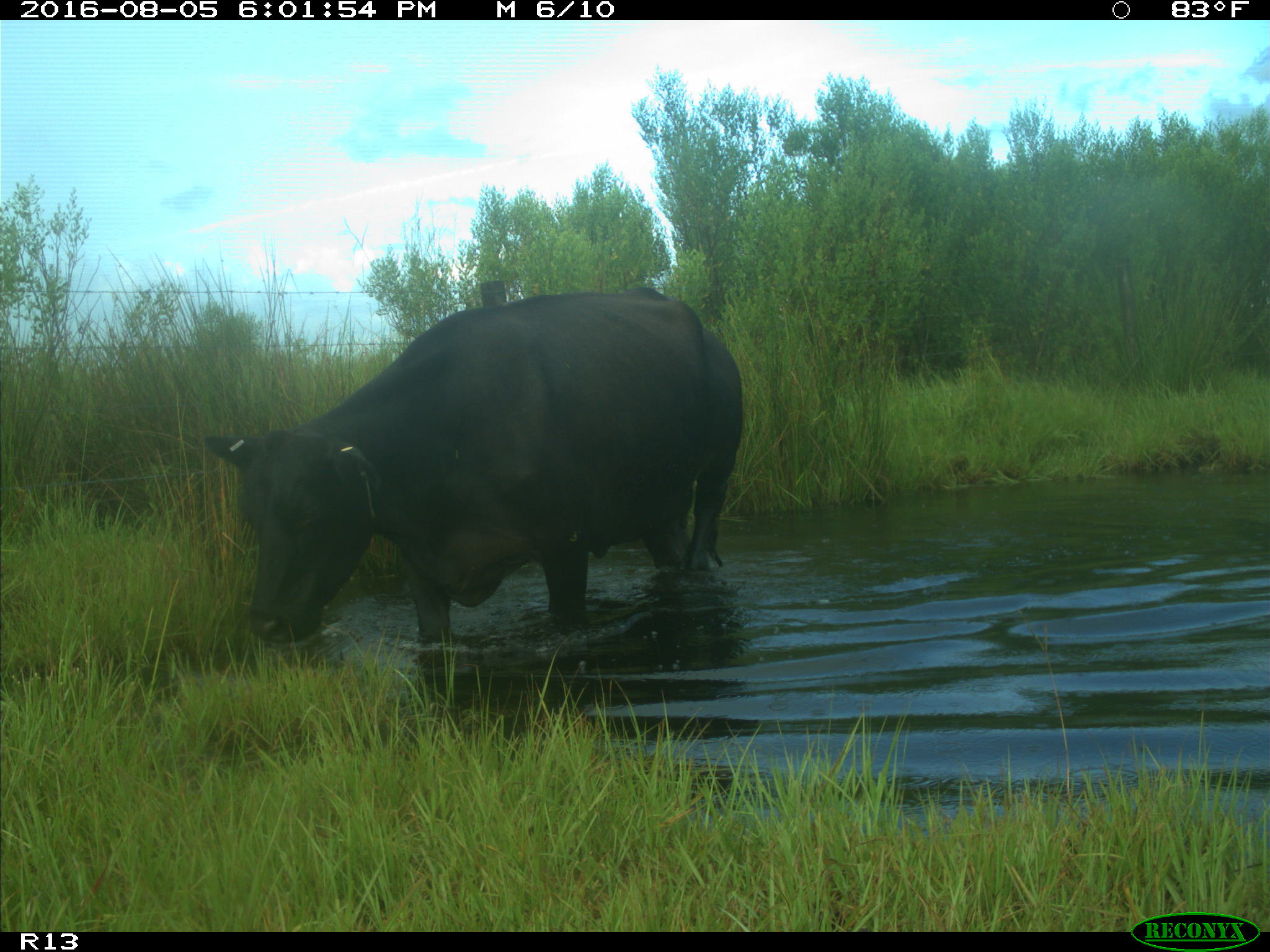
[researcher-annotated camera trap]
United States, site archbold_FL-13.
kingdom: Animalia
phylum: Chordata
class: Mammalia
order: Artiodactyla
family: Bovidae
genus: Bos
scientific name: Bos taurus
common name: domestic cow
Bos taurus (domestic cow).